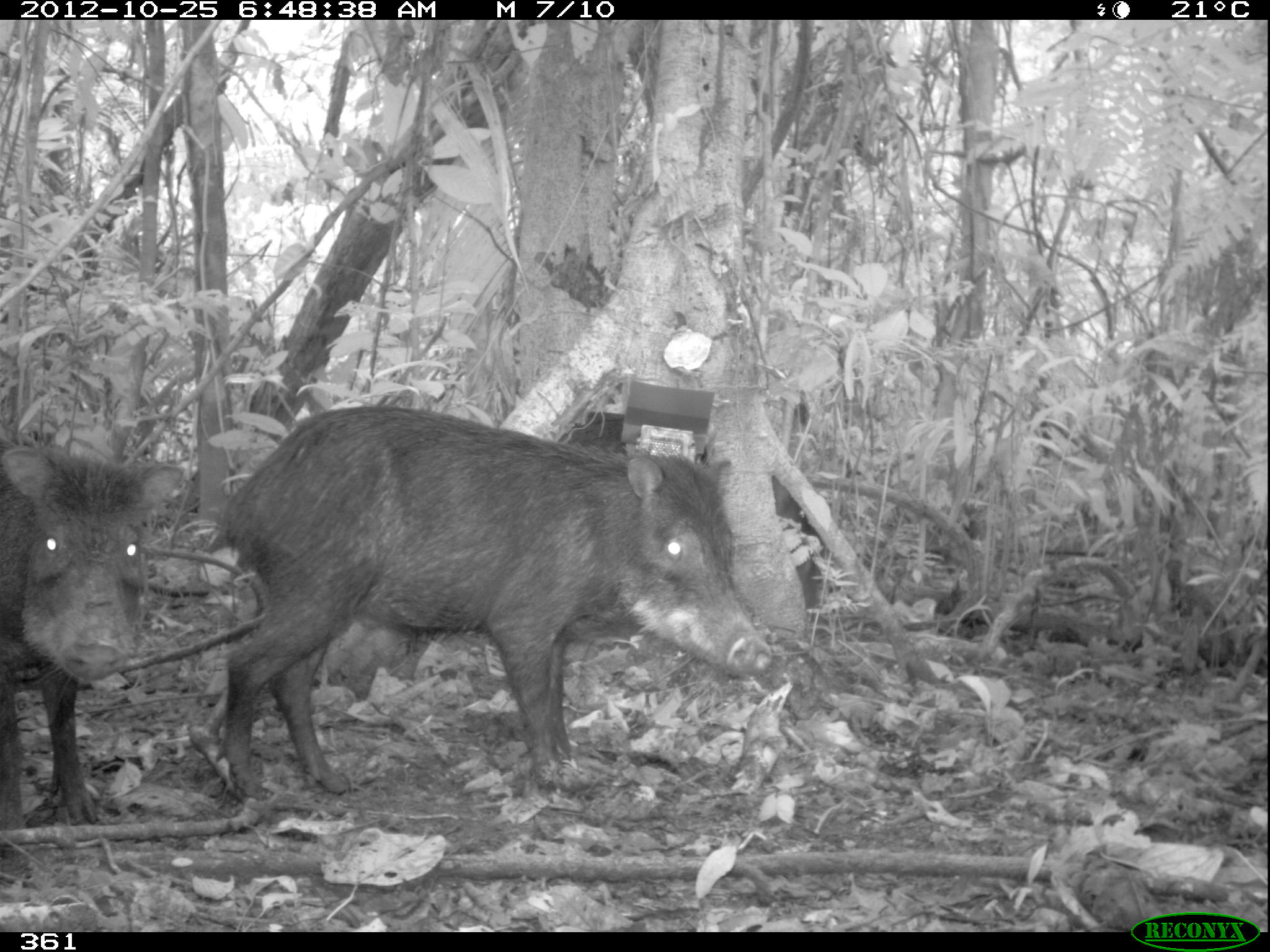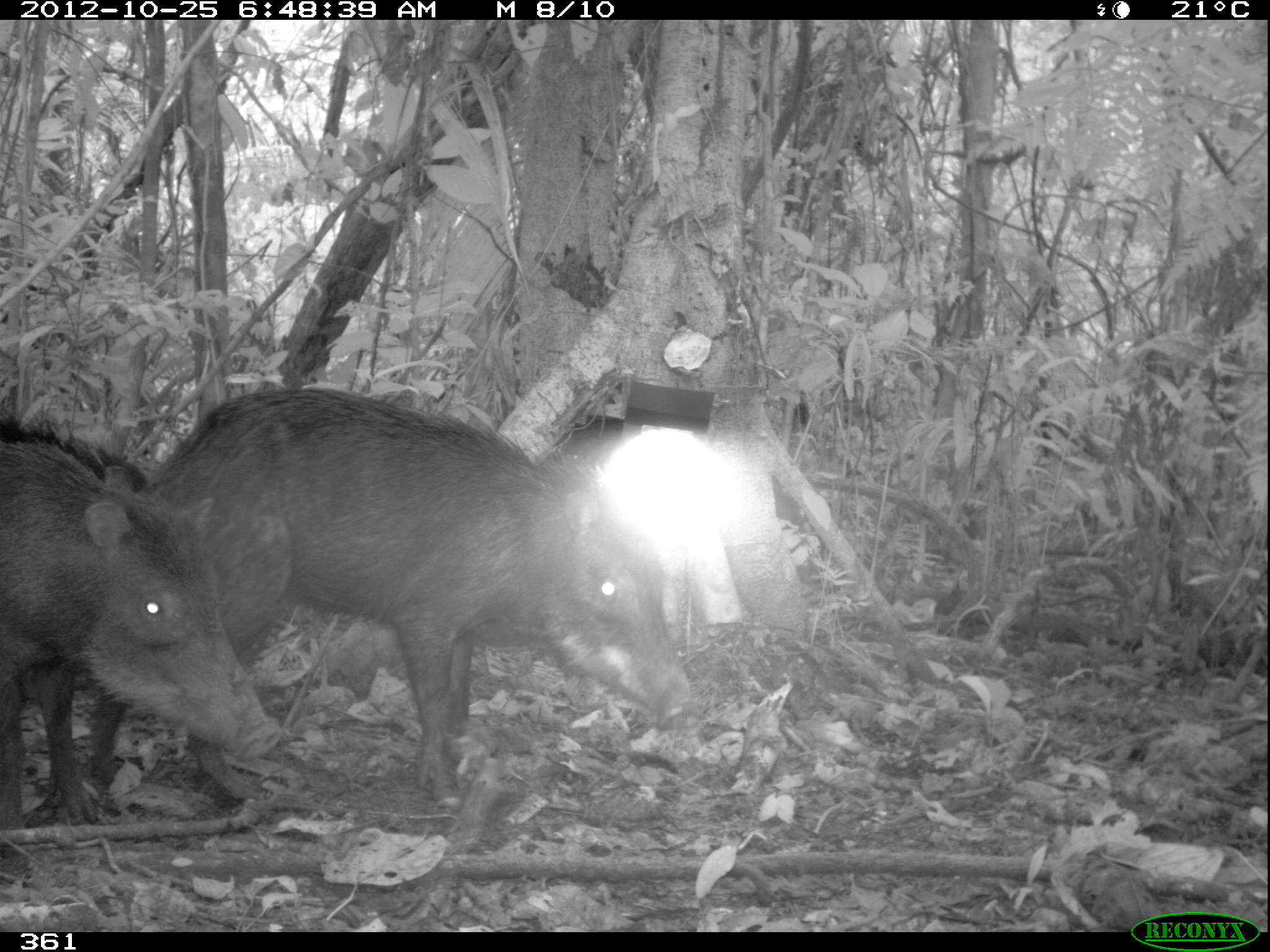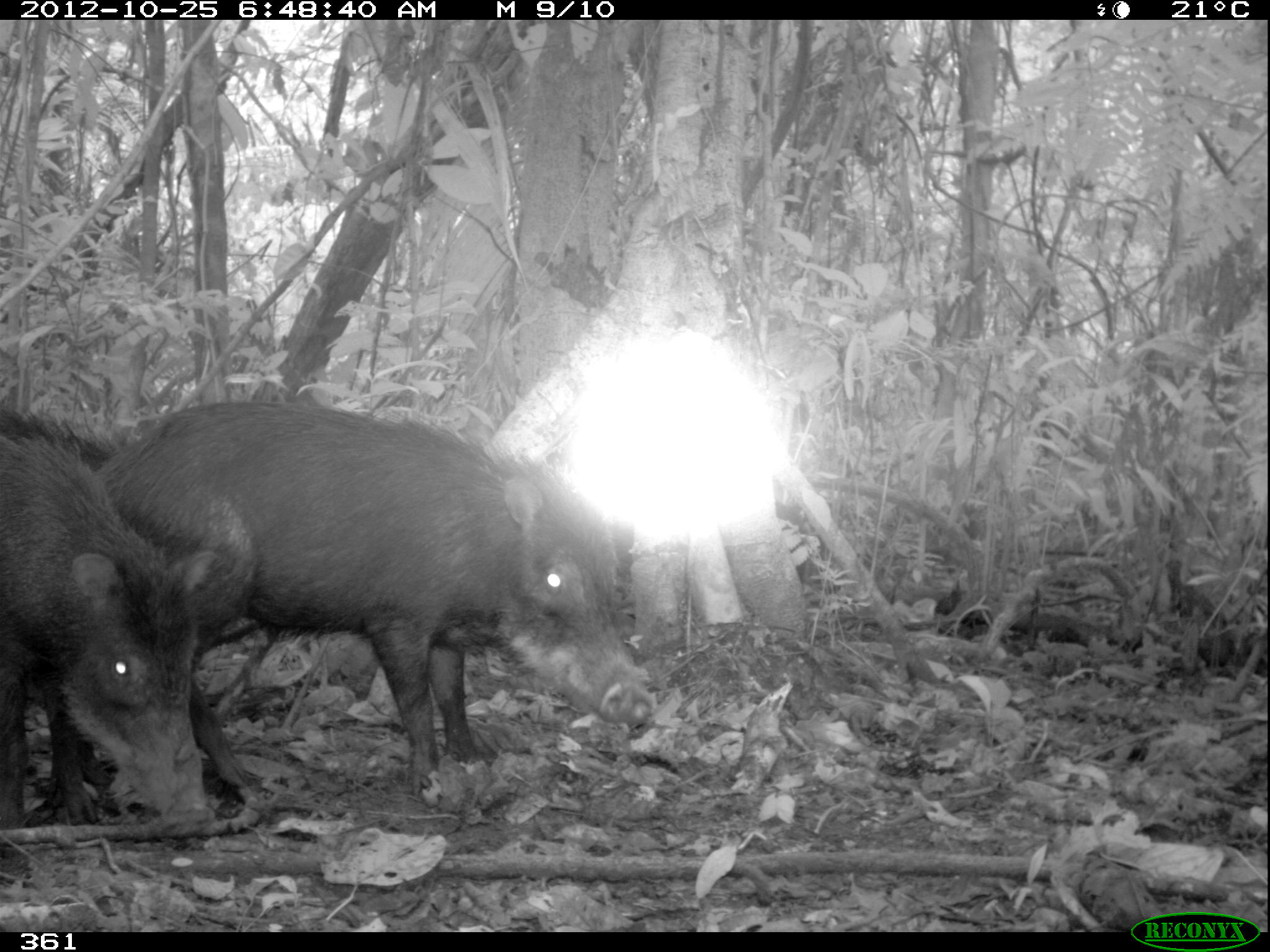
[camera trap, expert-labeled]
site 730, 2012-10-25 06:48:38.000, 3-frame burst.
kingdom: Animalia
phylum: Chordata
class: Mammalia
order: Artiodactyla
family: Tayassuidae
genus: Tayassu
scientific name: Tayassu pecari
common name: white-lipped peccary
Tayassu pecari (white-lipped peccary).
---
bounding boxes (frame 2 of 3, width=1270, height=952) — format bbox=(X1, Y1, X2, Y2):
tayassu pecari: bbox=(86, 386, 695, 811); bbox=(1, 403, 285, 832)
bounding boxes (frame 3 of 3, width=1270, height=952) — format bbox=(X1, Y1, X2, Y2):
tayassu pecari: bbox=(95, 398, 652, 825); bbox=(0, 415, 222, 839); bbox=(0, 395, 125, 831)